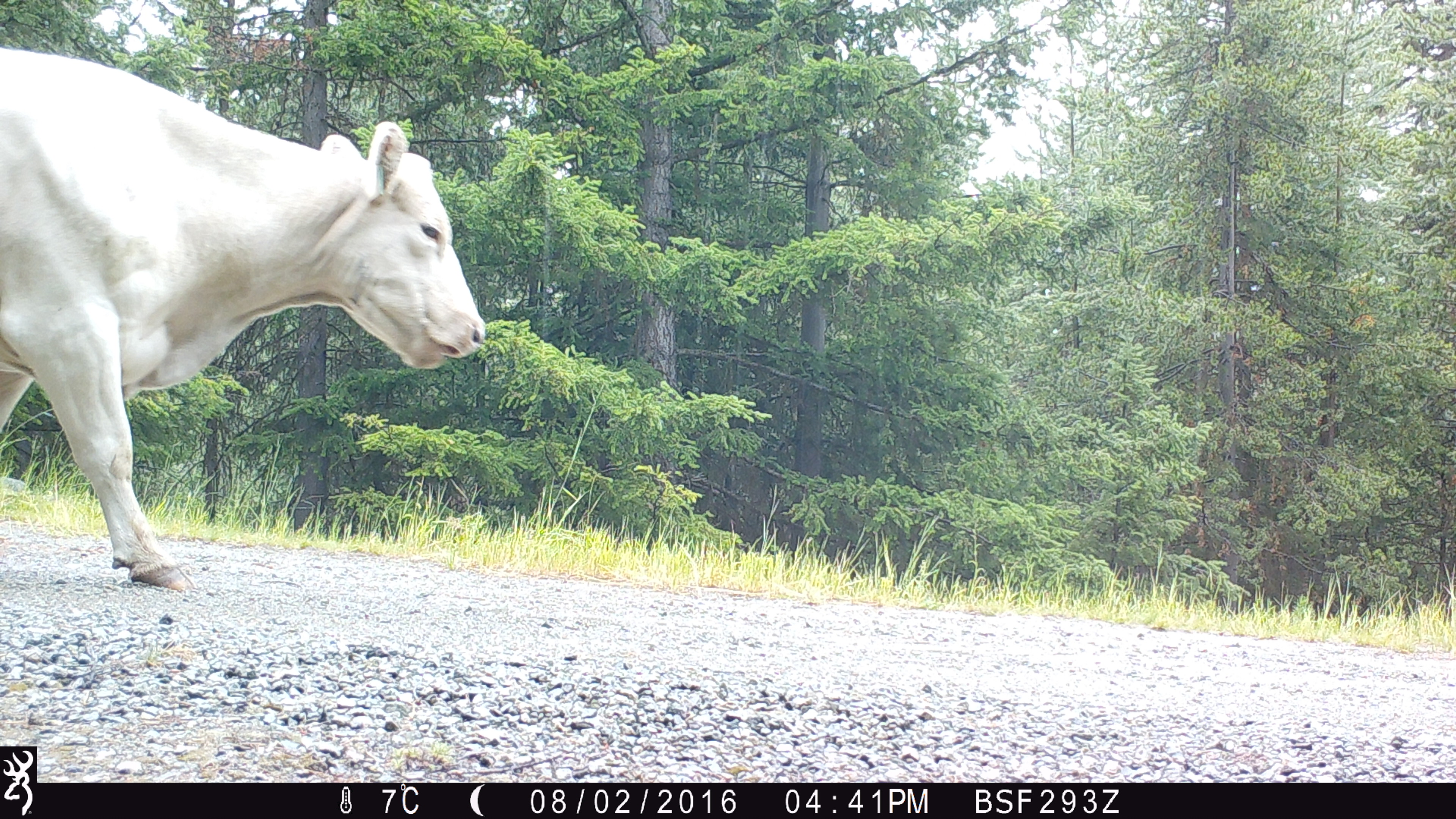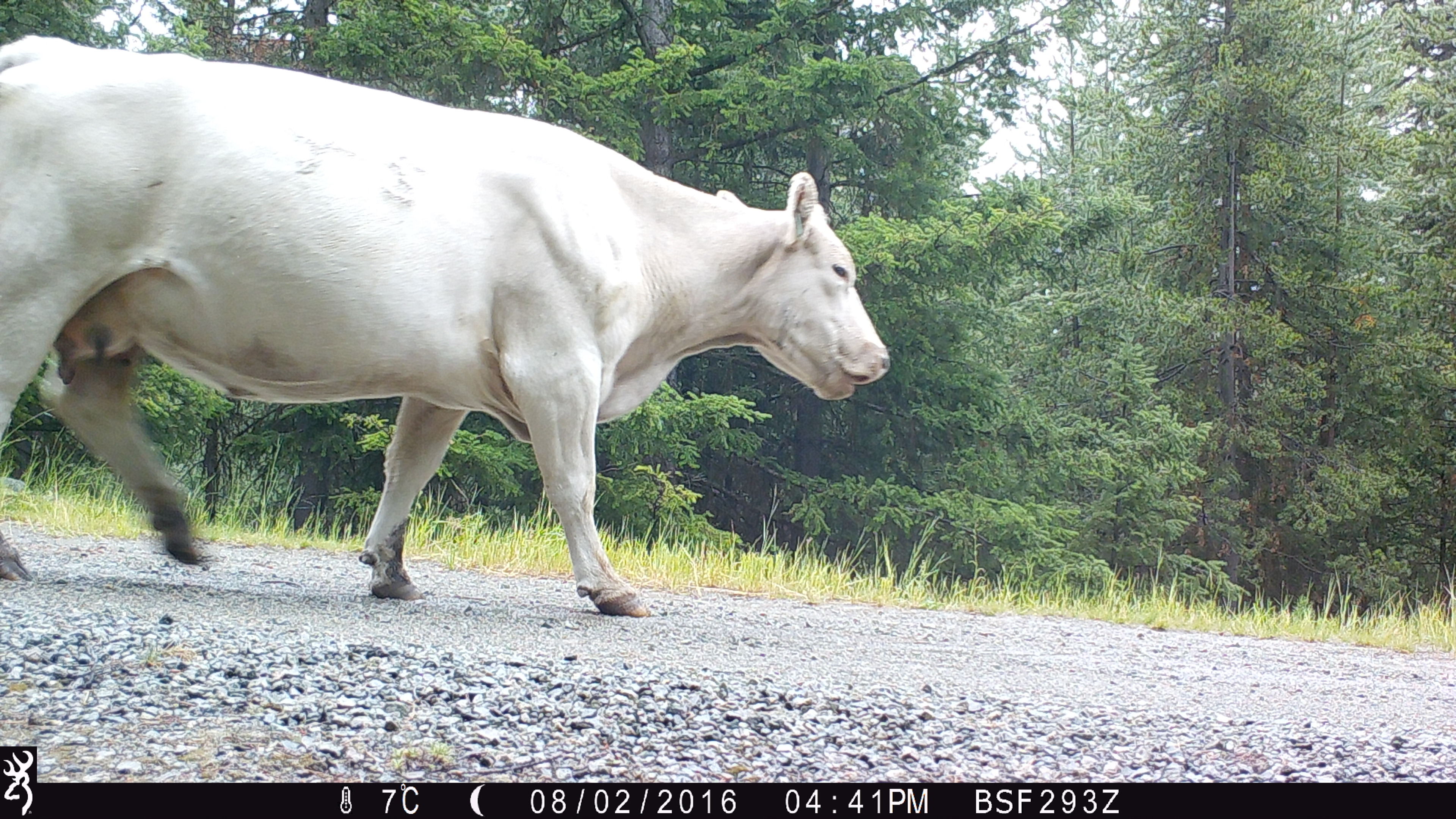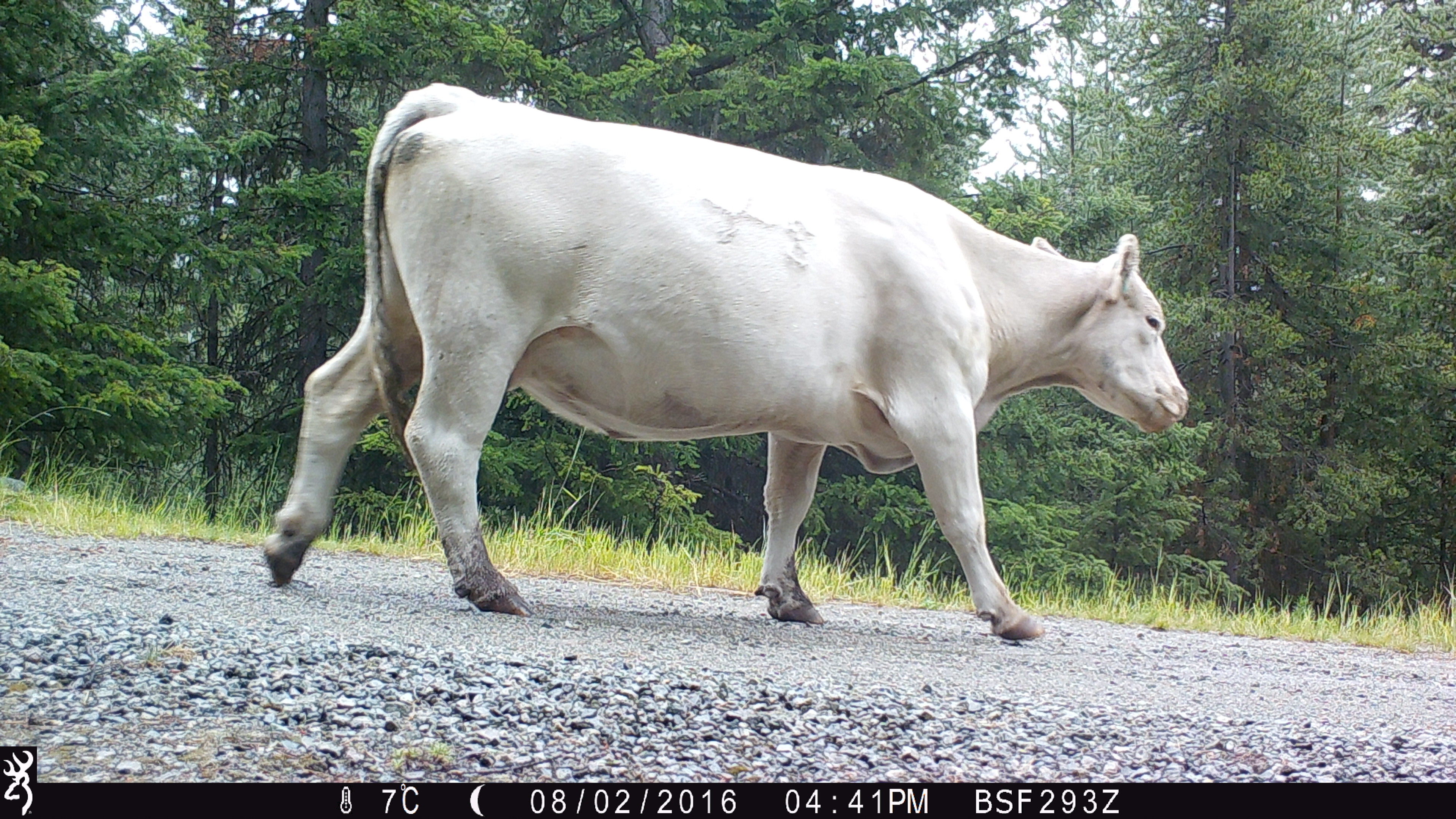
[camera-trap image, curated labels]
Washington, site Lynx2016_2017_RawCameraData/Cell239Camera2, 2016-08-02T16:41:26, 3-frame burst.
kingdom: Animalia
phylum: Chordata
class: Mammalia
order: Artiodactyla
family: Bovidae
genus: Bos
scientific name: Bos taurus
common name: domestic cattle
Domestic cattle (Bos taurus). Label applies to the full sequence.